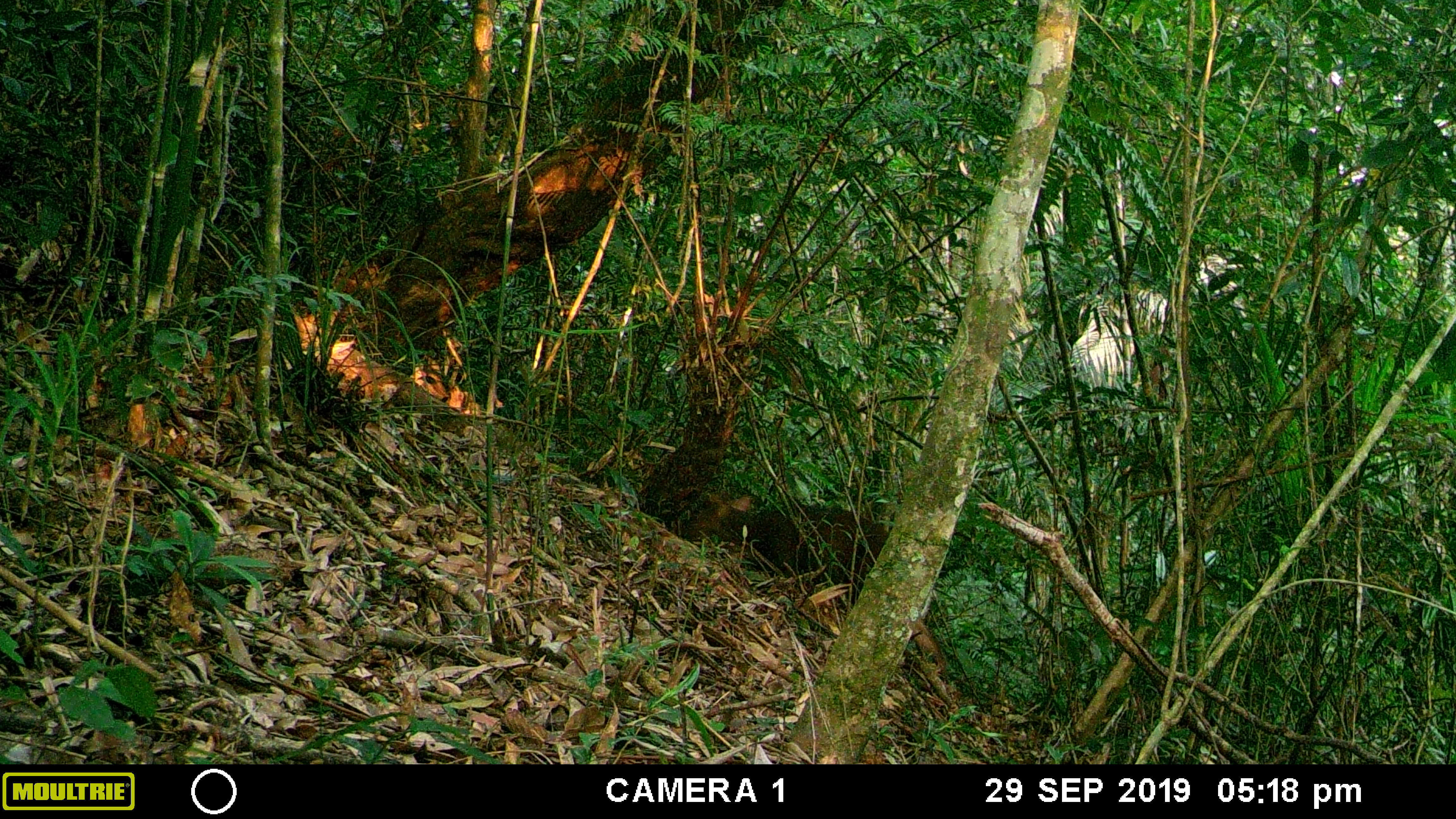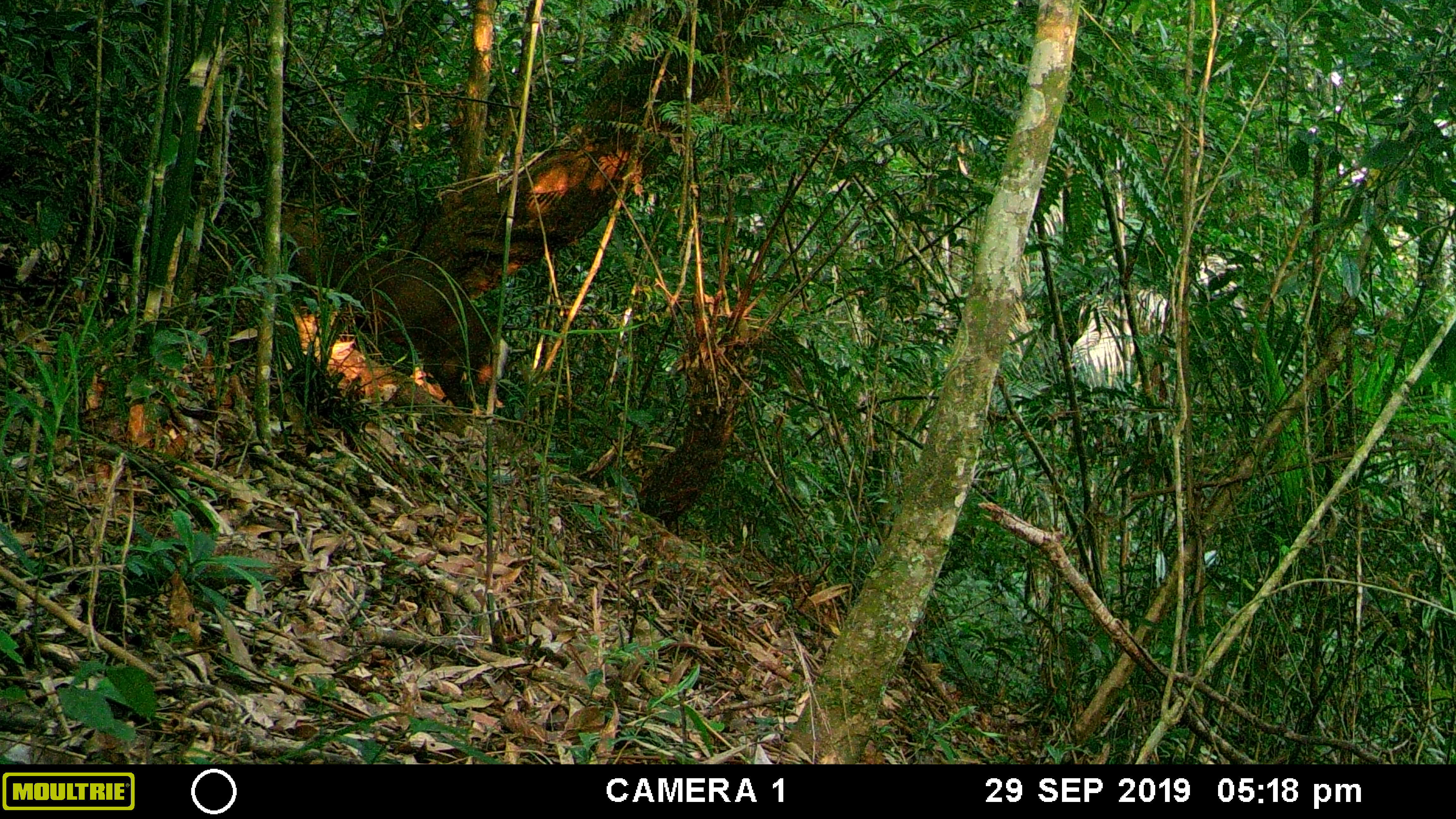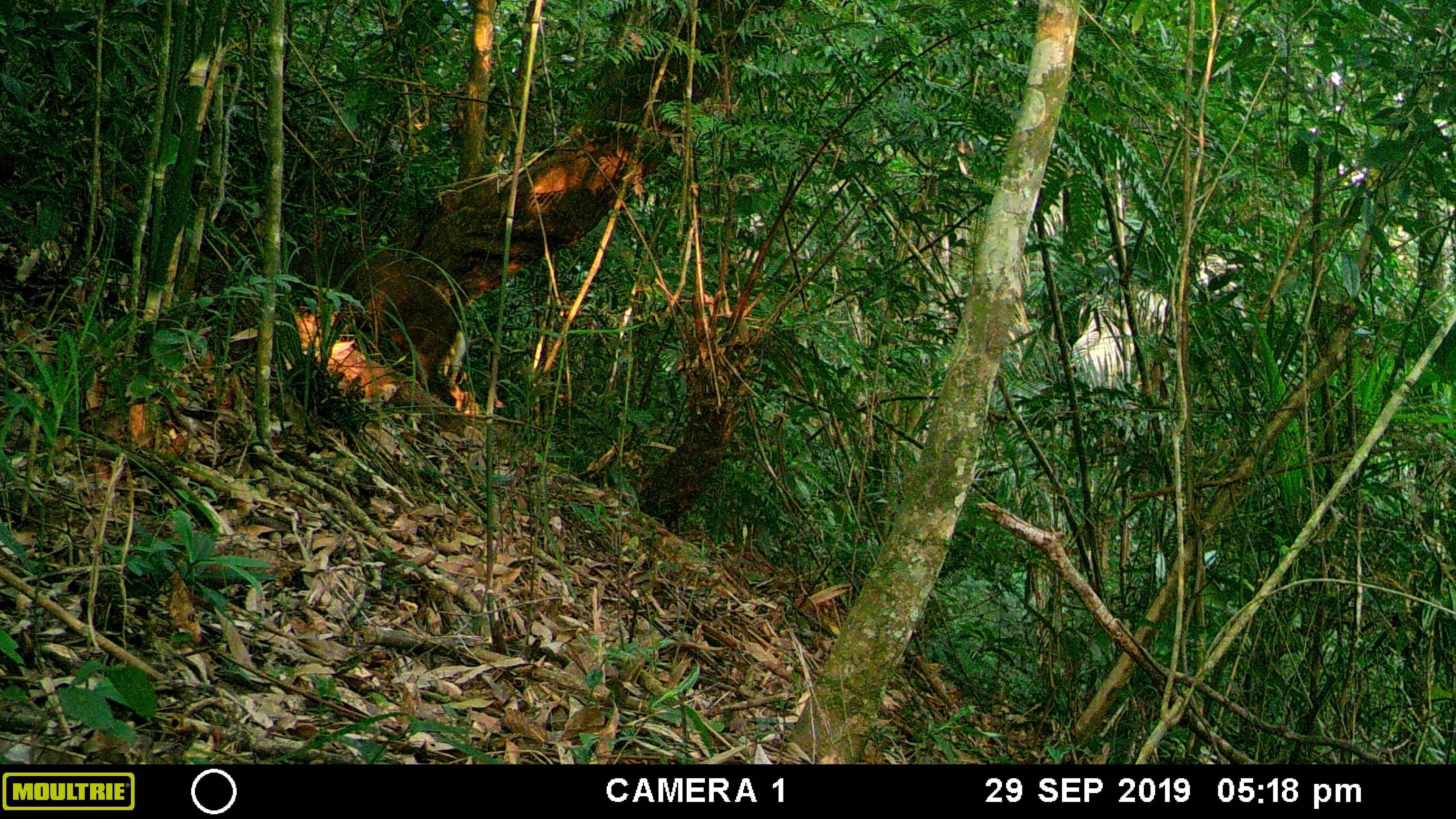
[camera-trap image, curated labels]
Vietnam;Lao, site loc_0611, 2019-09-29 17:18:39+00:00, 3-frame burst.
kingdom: Animalia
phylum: Chordata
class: Mammalia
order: Artiodactyla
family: Cervidae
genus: Muntiacus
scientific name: Muntiacus rooseveltorum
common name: roosevelt's muntjac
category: roosevelts muntjac group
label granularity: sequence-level